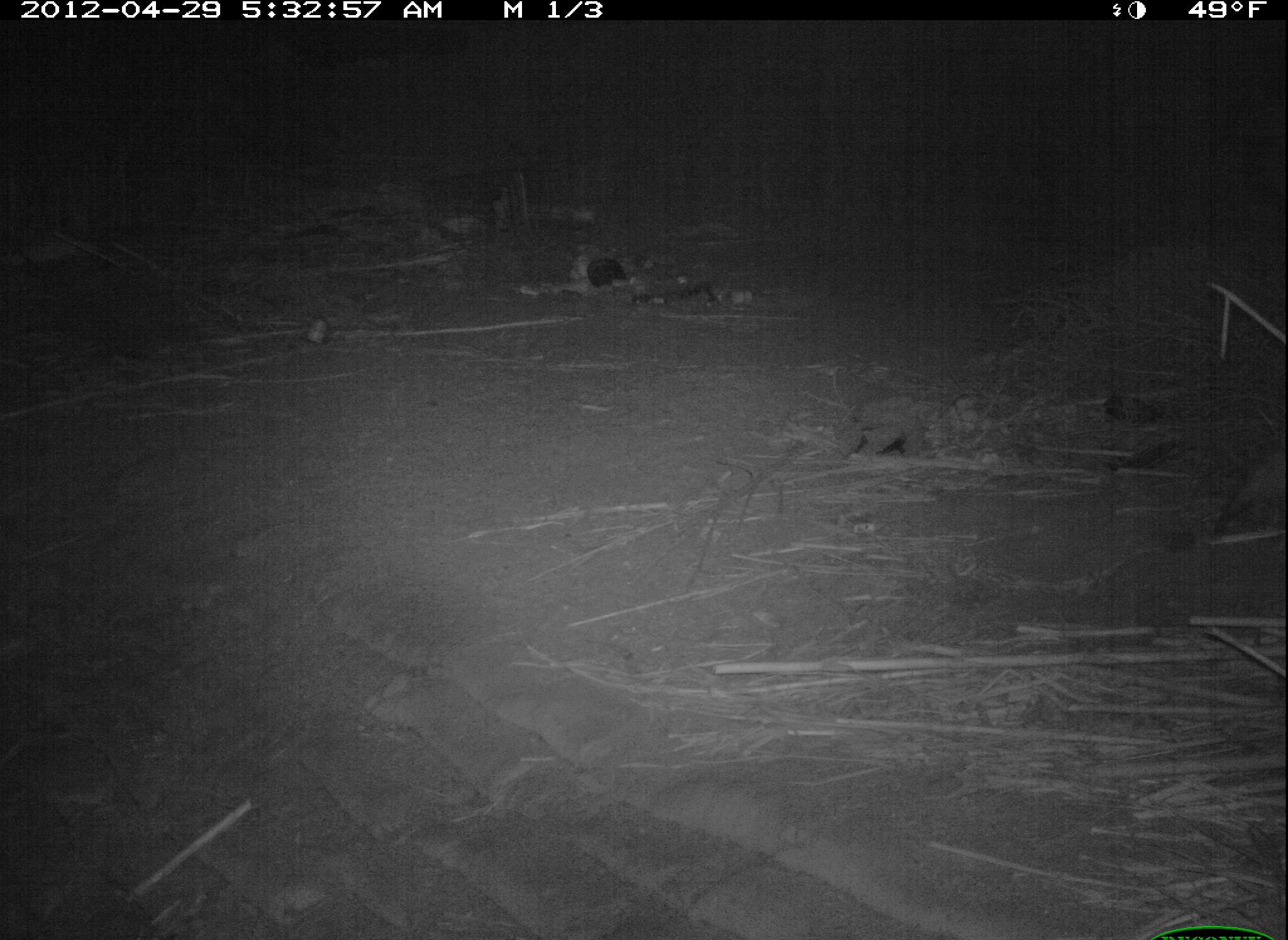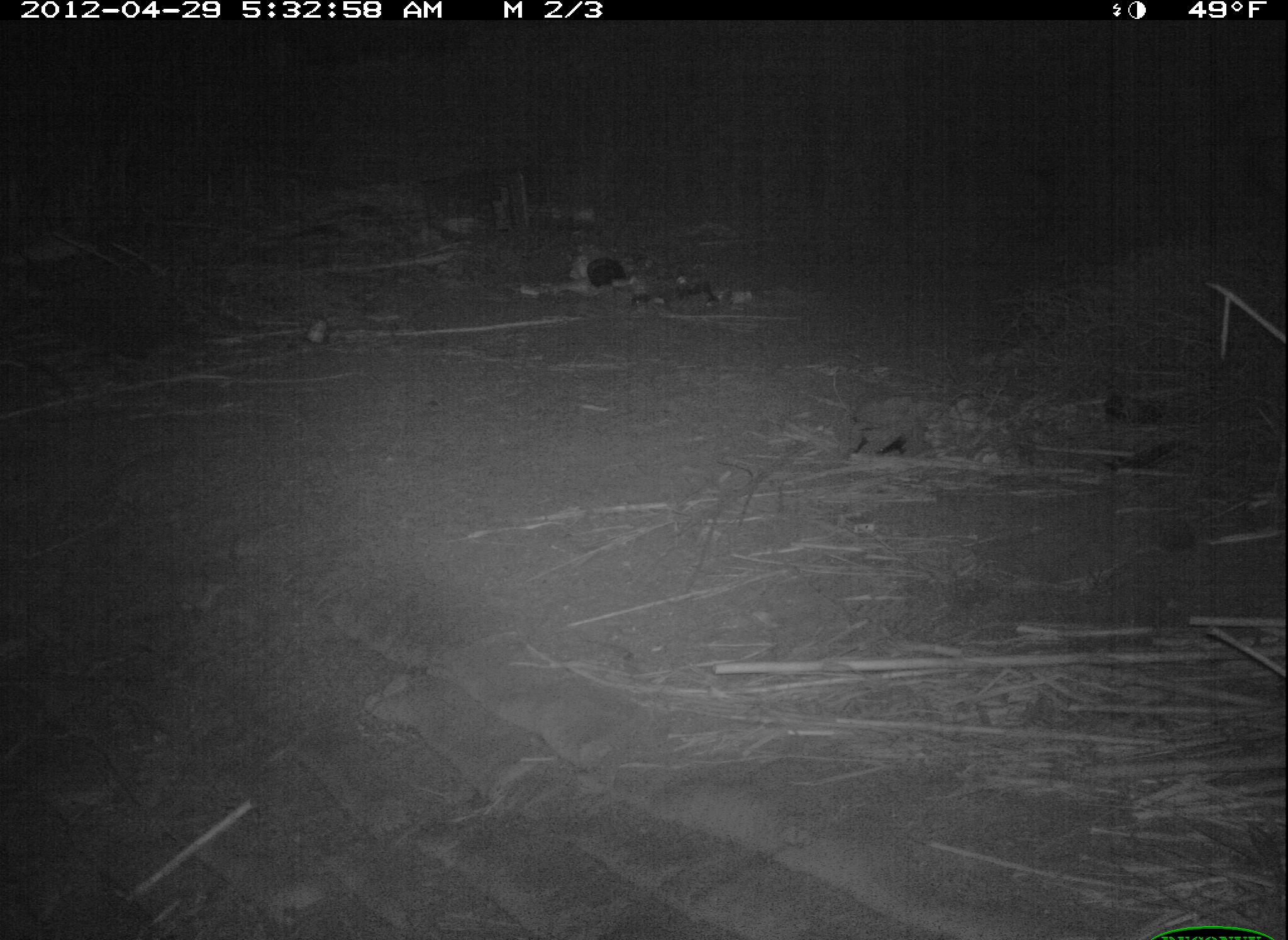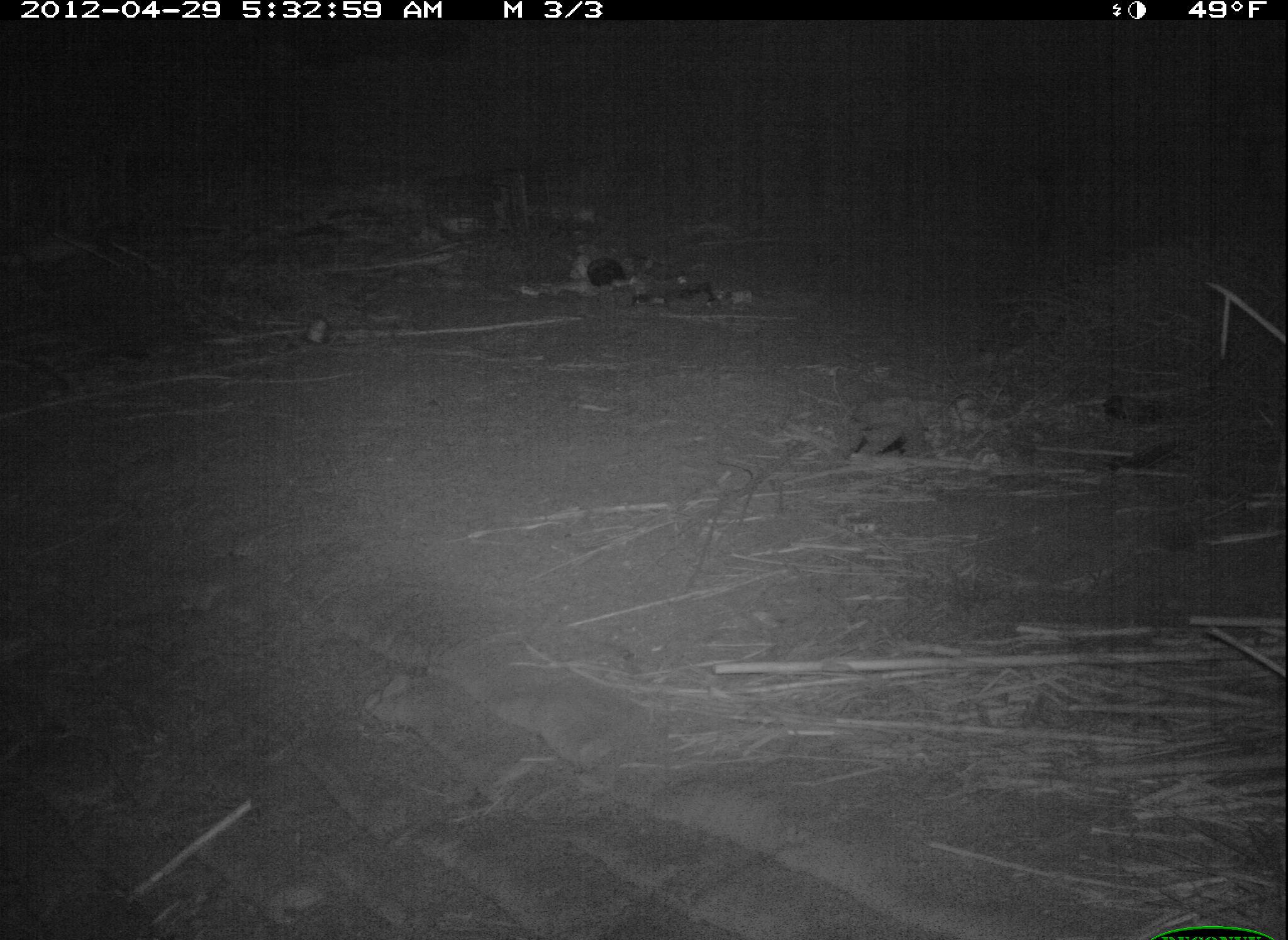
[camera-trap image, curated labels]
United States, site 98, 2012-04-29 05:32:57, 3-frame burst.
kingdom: Animalia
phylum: Chordata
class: Mammalia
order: Didelphimorphia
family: Didelphidae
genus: Didelphis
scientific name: Didelphis virginiana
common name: virginia opossum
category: opossum